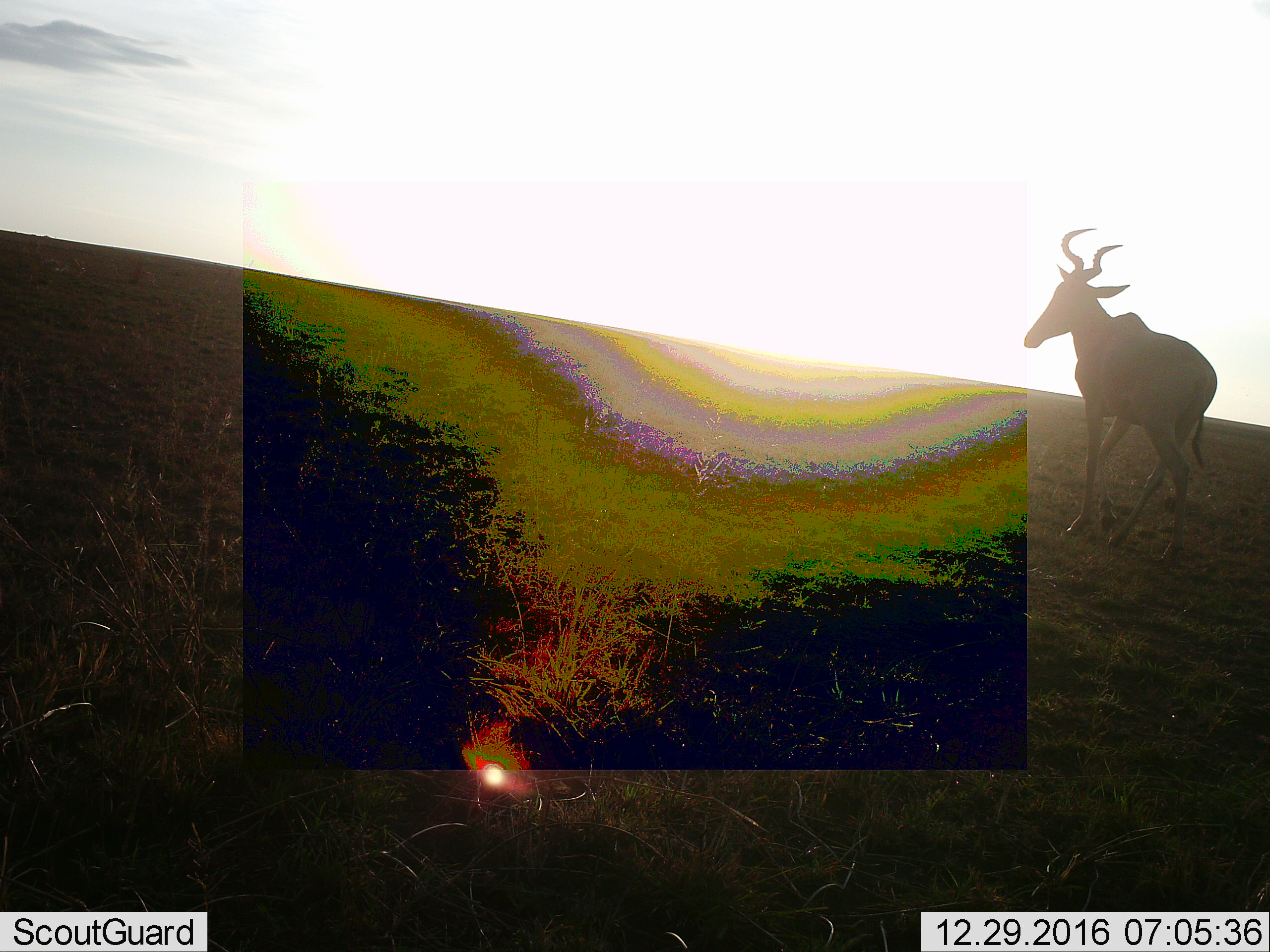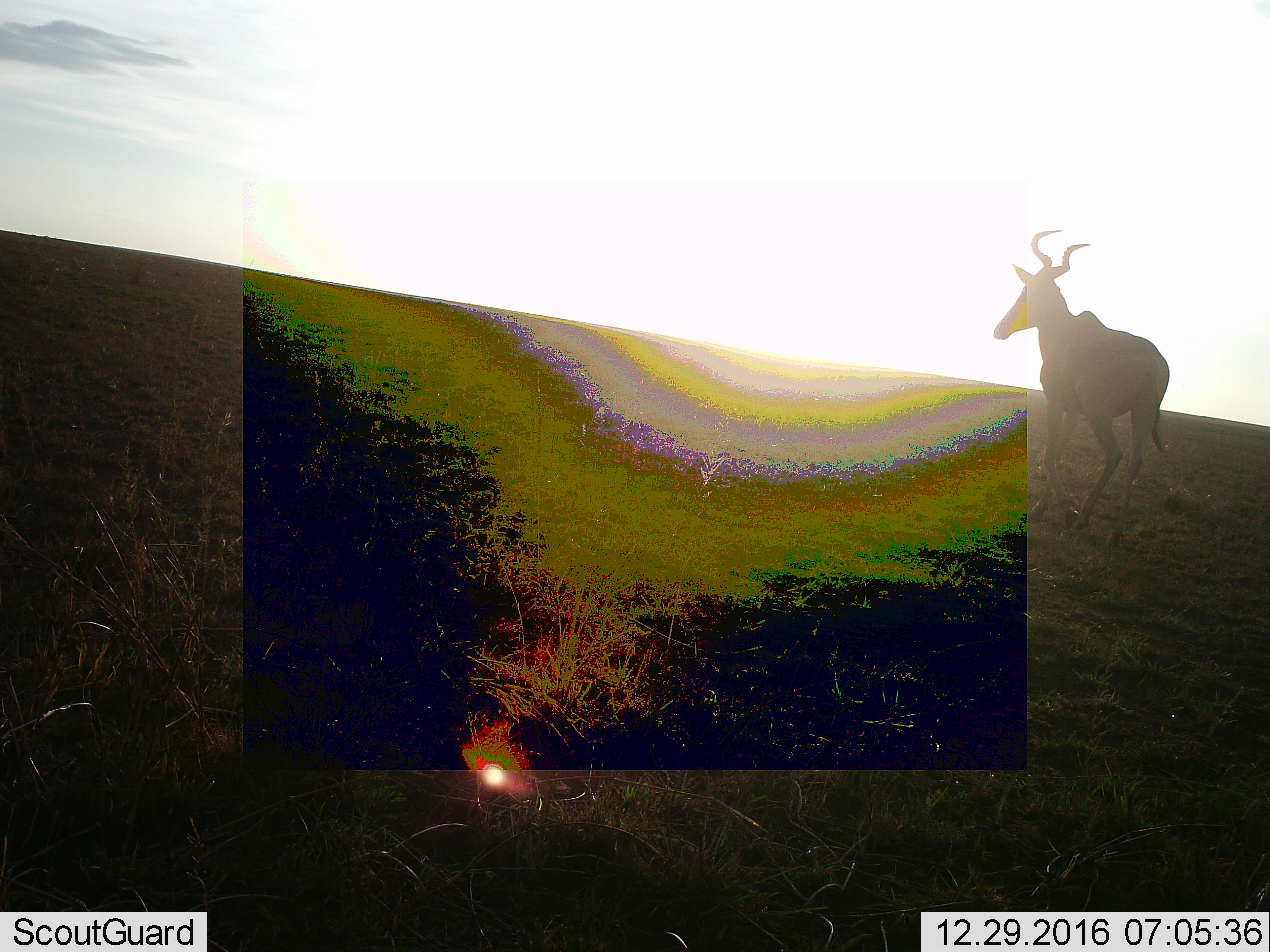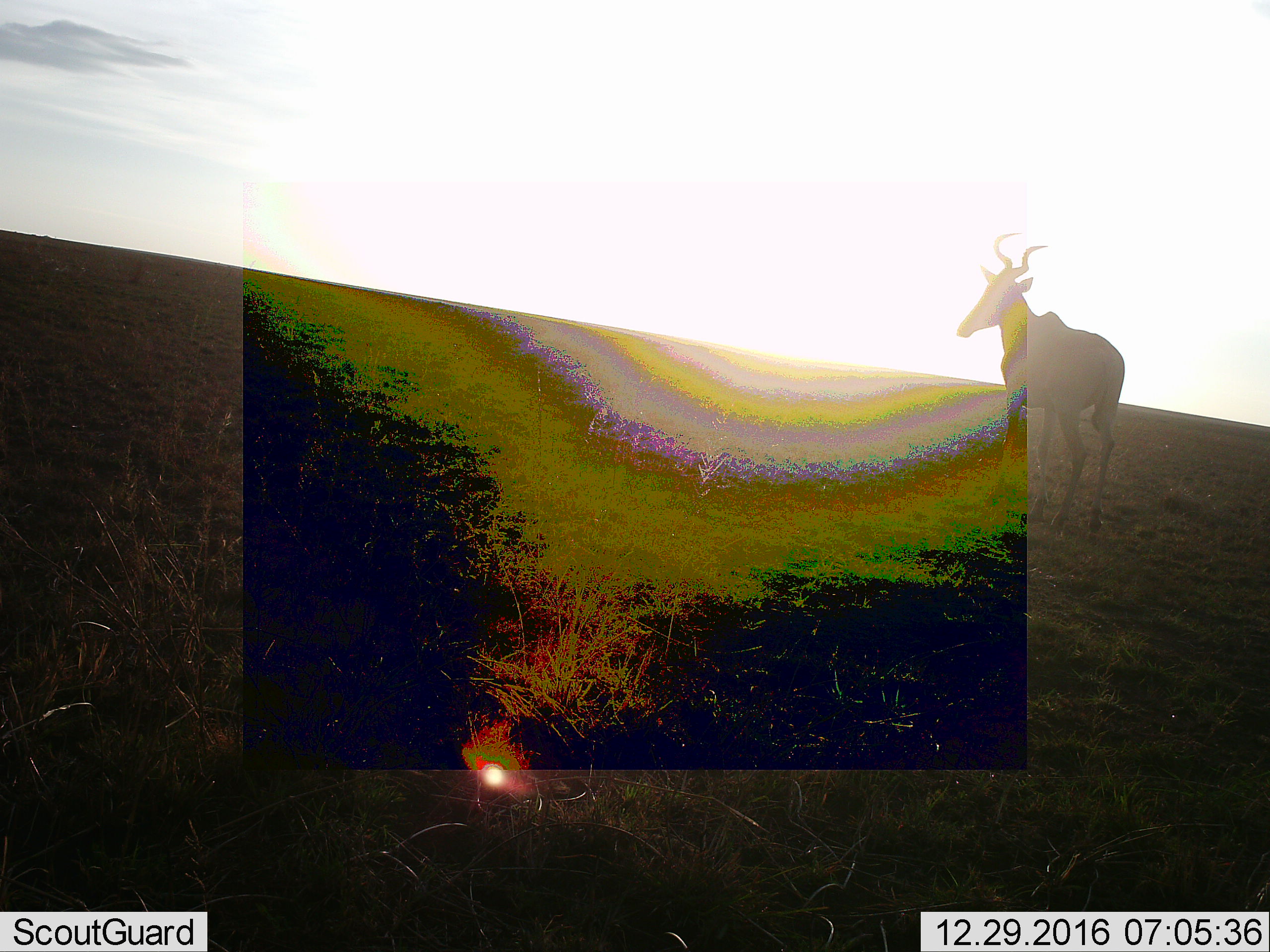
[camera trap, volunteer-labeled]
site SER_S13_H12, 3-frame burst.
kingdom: Animalia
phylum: Chordata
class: Mammalia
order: Artiodactyla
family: Bovidae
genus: Alcelaphus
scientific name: Alcelaphus buselaphus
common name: hartebeest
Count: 1.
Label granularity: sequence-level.